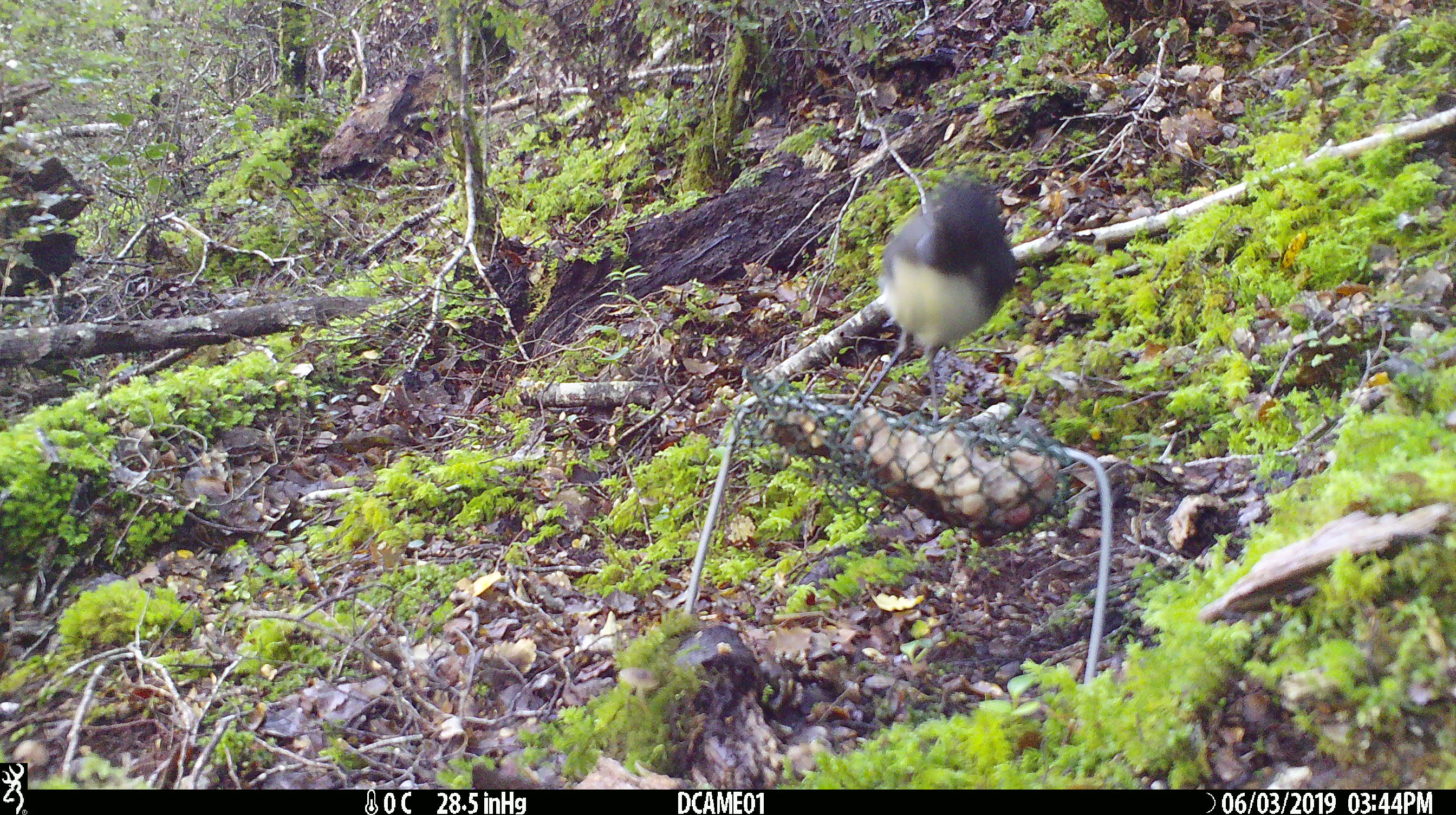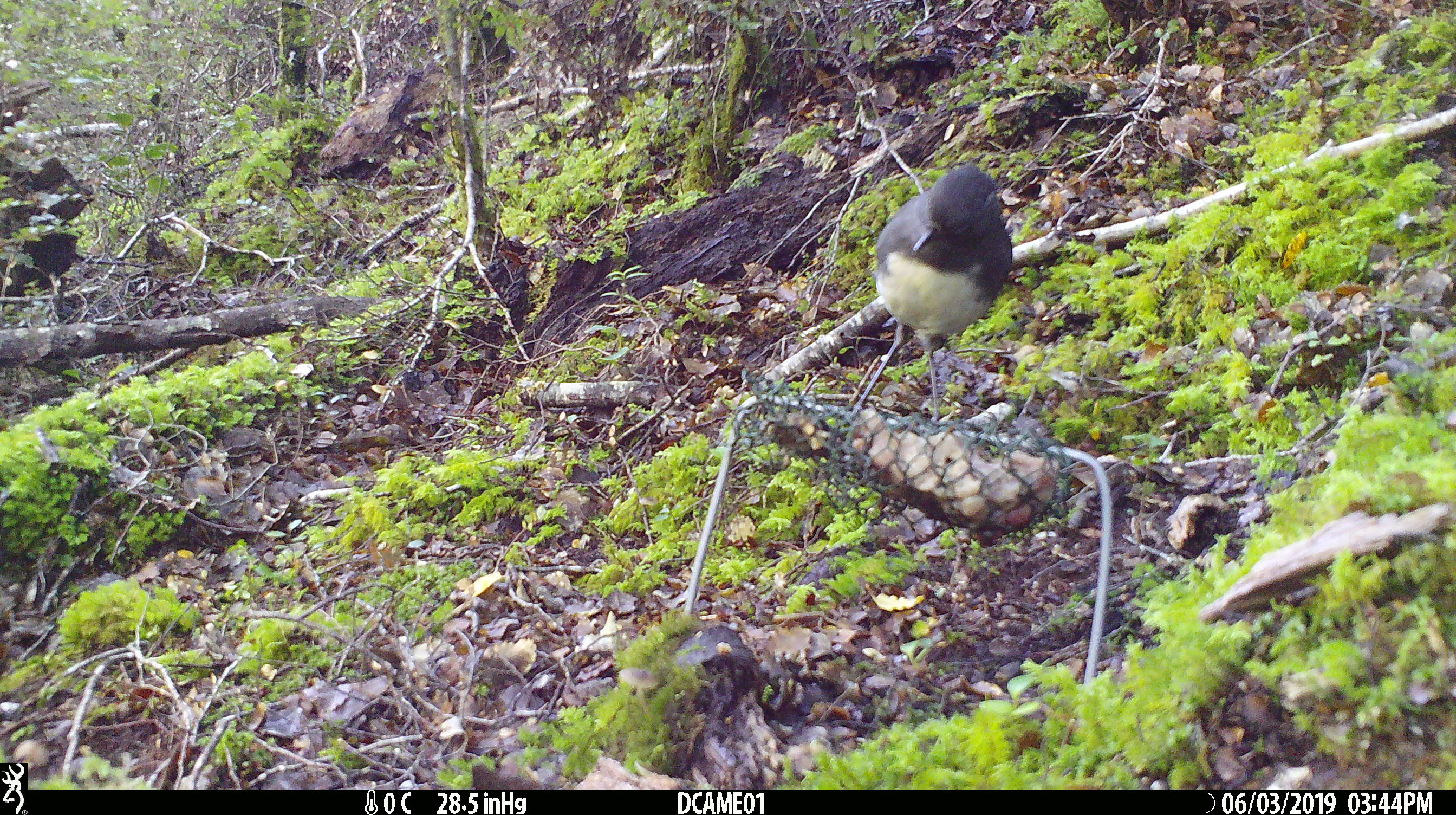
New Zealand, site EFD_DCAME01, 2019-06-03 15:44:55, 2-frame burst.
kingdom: Animalia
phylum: Chordata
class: Aves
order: Passeriformes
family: Petroicidae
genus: Petroica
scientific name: Petroica australis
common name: new zealand robin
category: robin